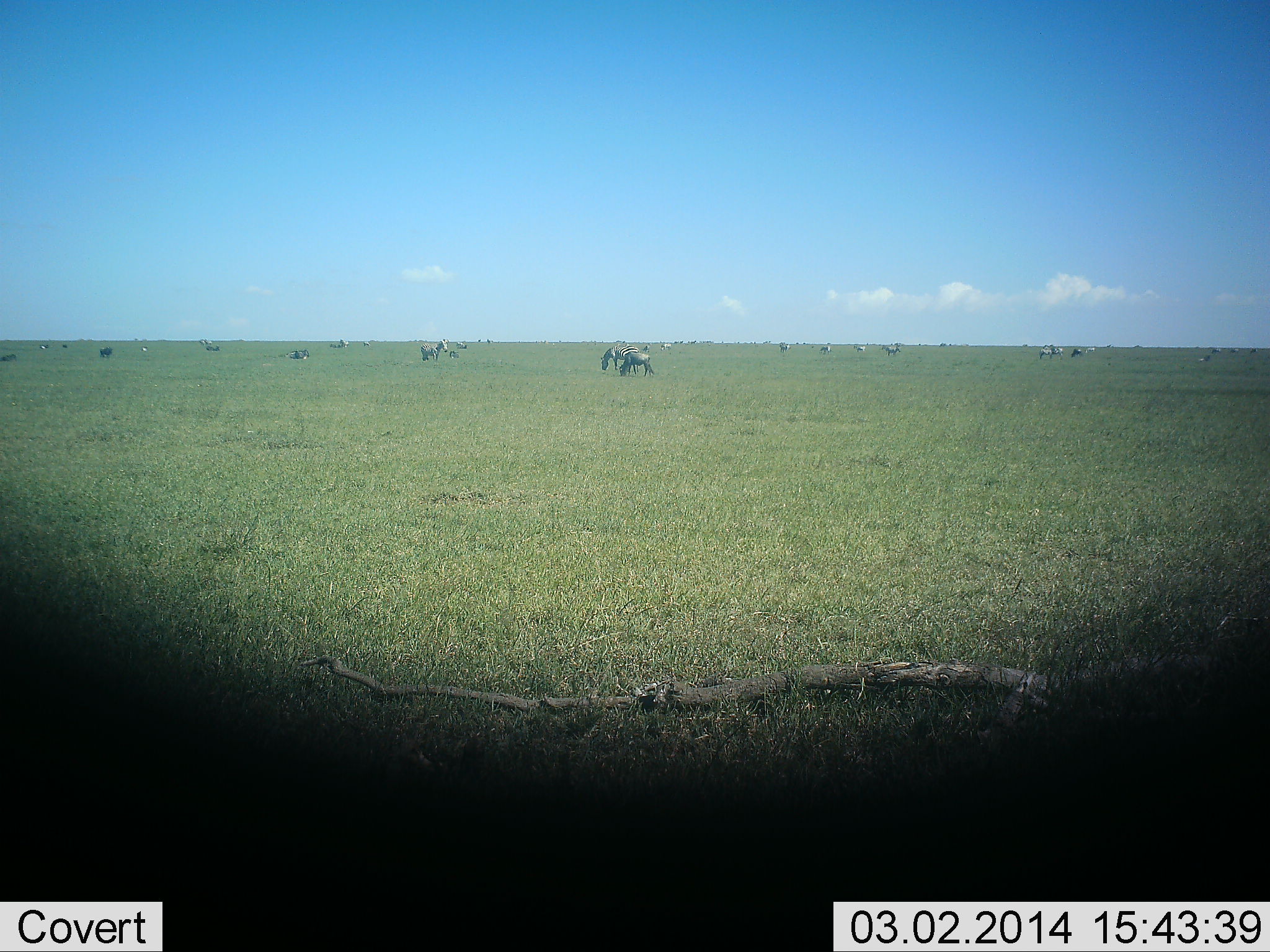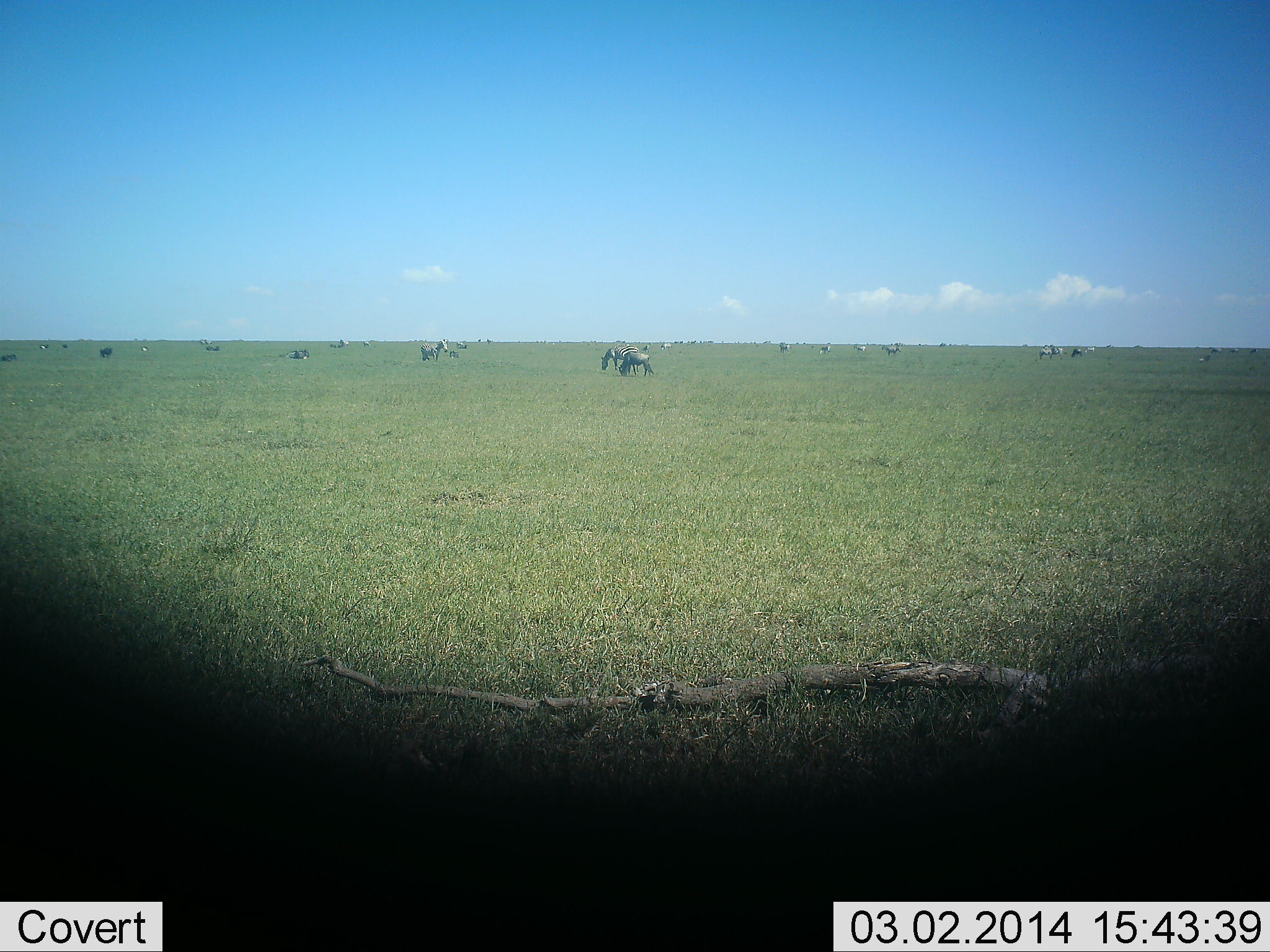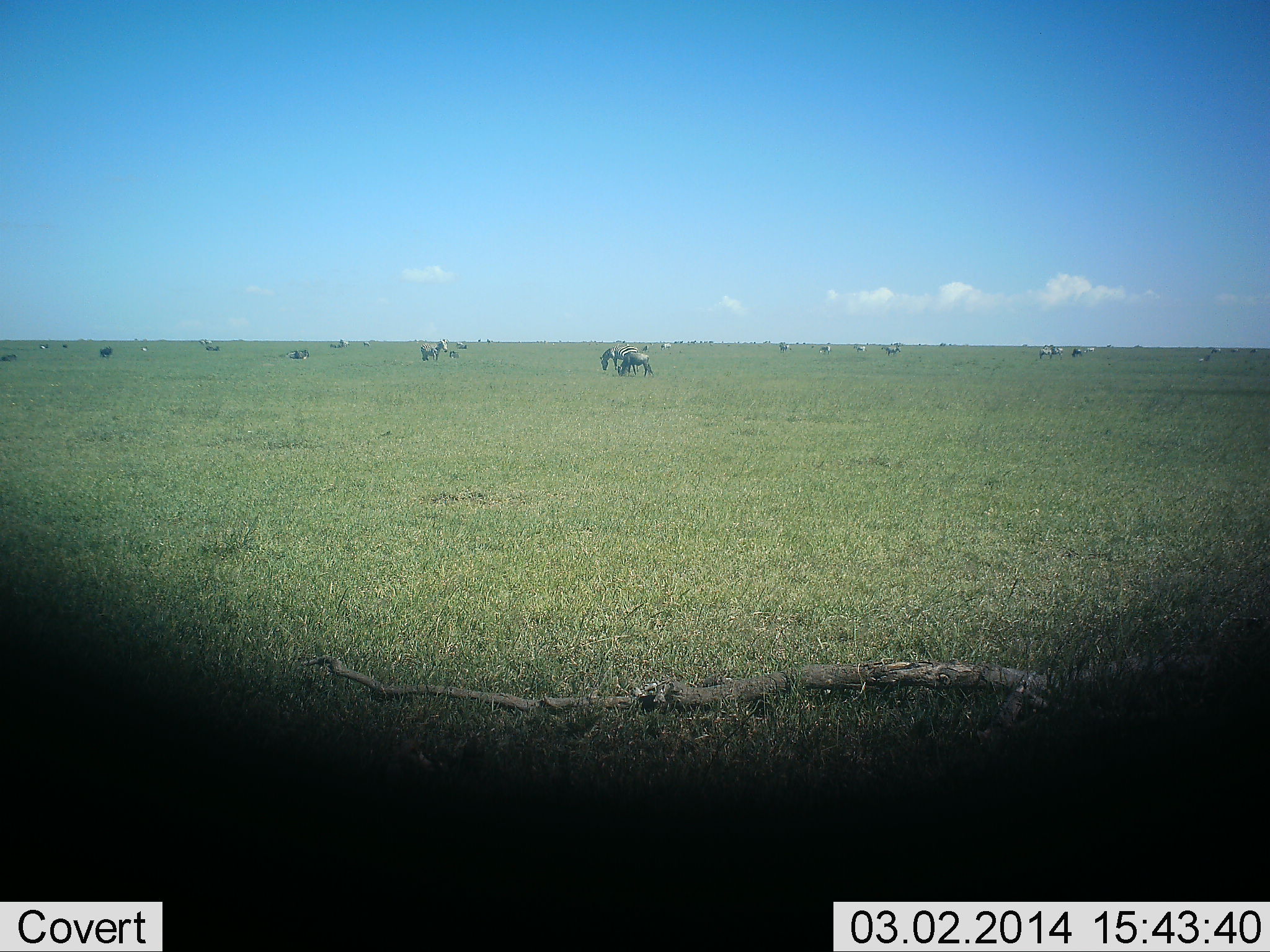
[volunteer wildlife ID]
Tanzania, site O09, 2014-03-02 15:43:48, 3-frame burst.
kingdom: Animalia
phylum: Chordata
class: Mammalia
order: Artiodactyla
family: Bovidae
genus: Connochaetes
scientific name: Connochaetes taurinus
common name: blue wildebeest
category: wildebeest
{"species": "wildebeest (blue wildebeest) (Connochaetes taurinus)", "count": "11-50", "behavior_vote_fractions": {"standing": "50%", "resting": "0%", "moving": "0%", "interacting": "0%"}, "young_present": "0%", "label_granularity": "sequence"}